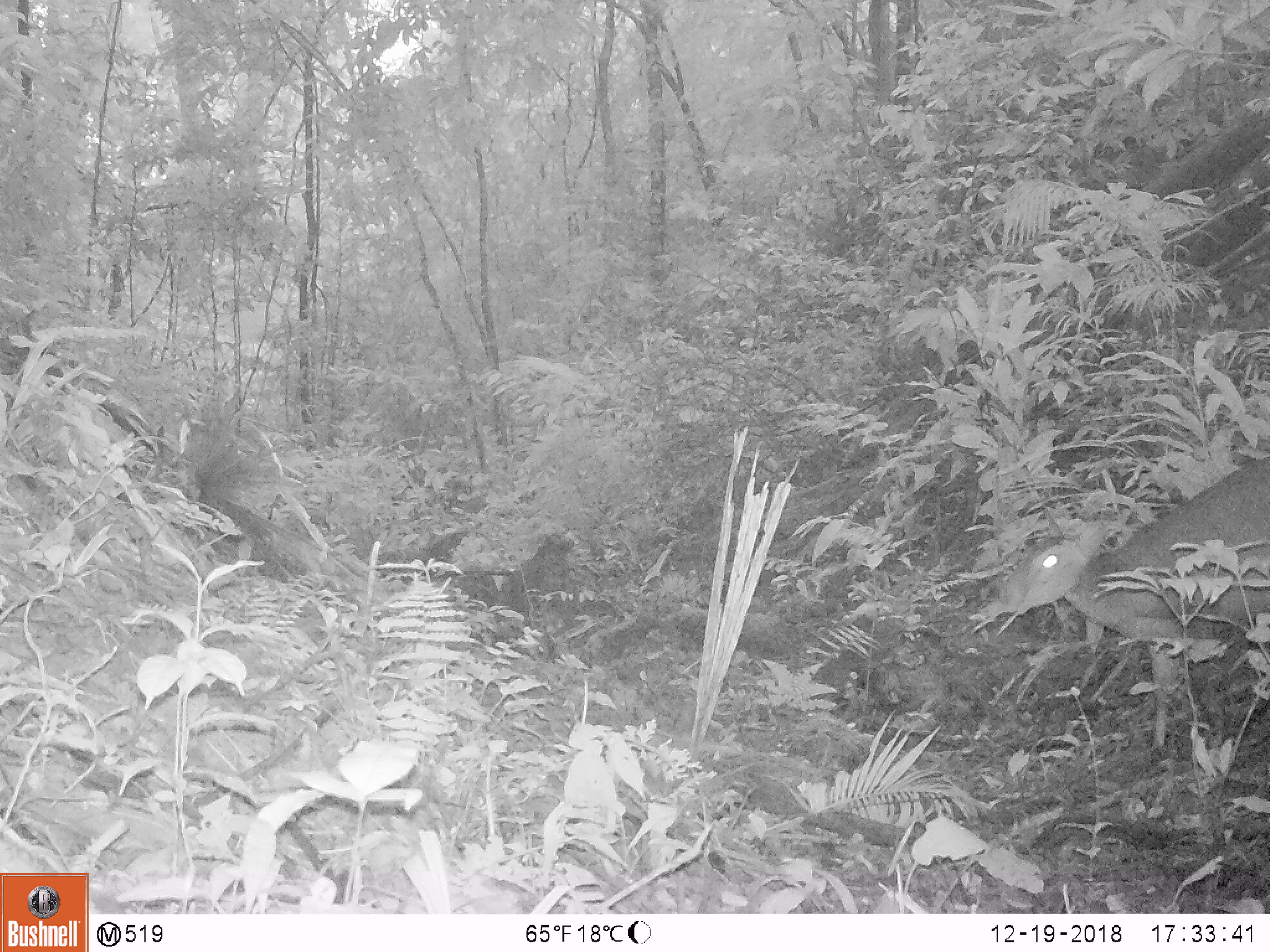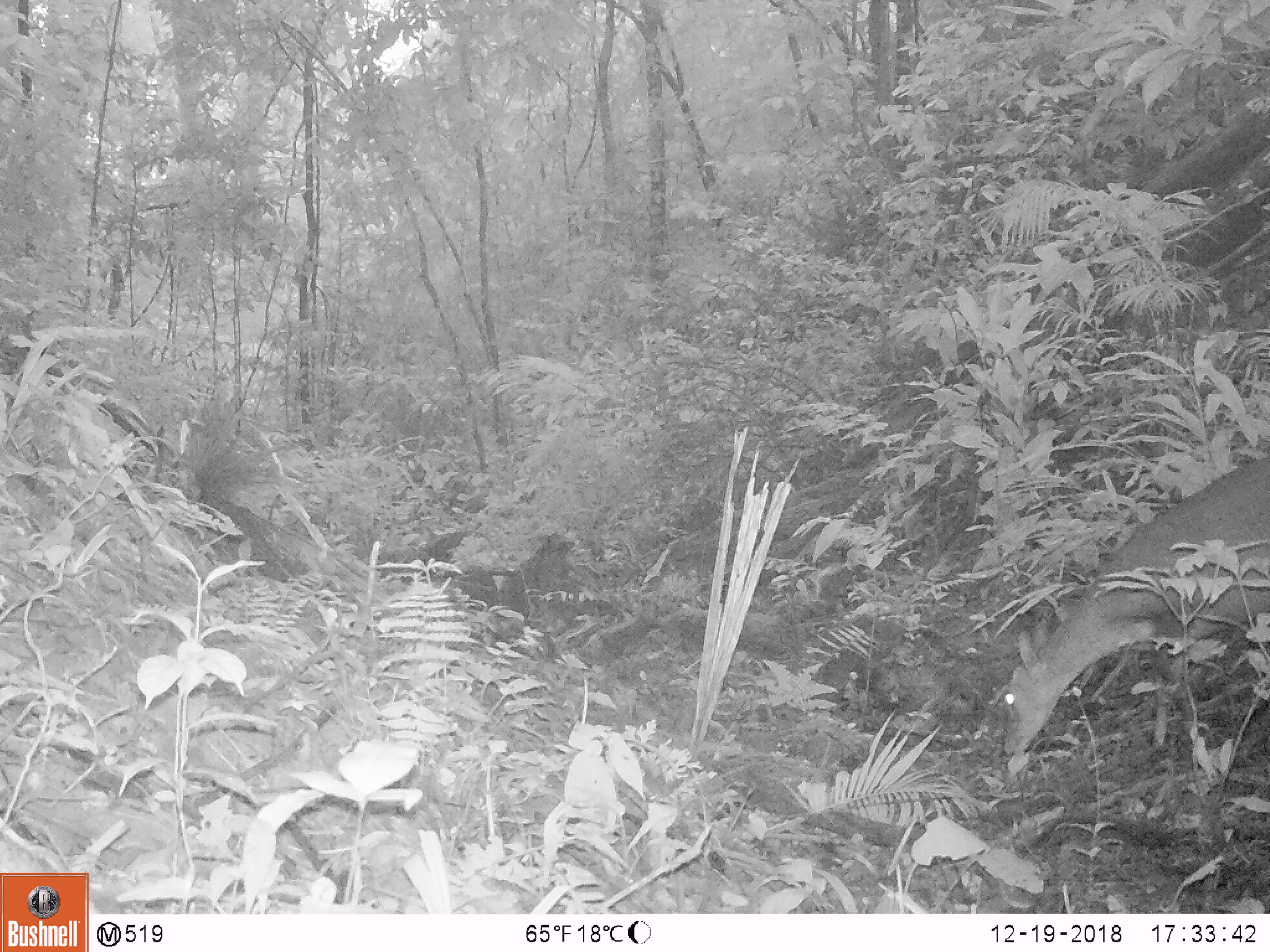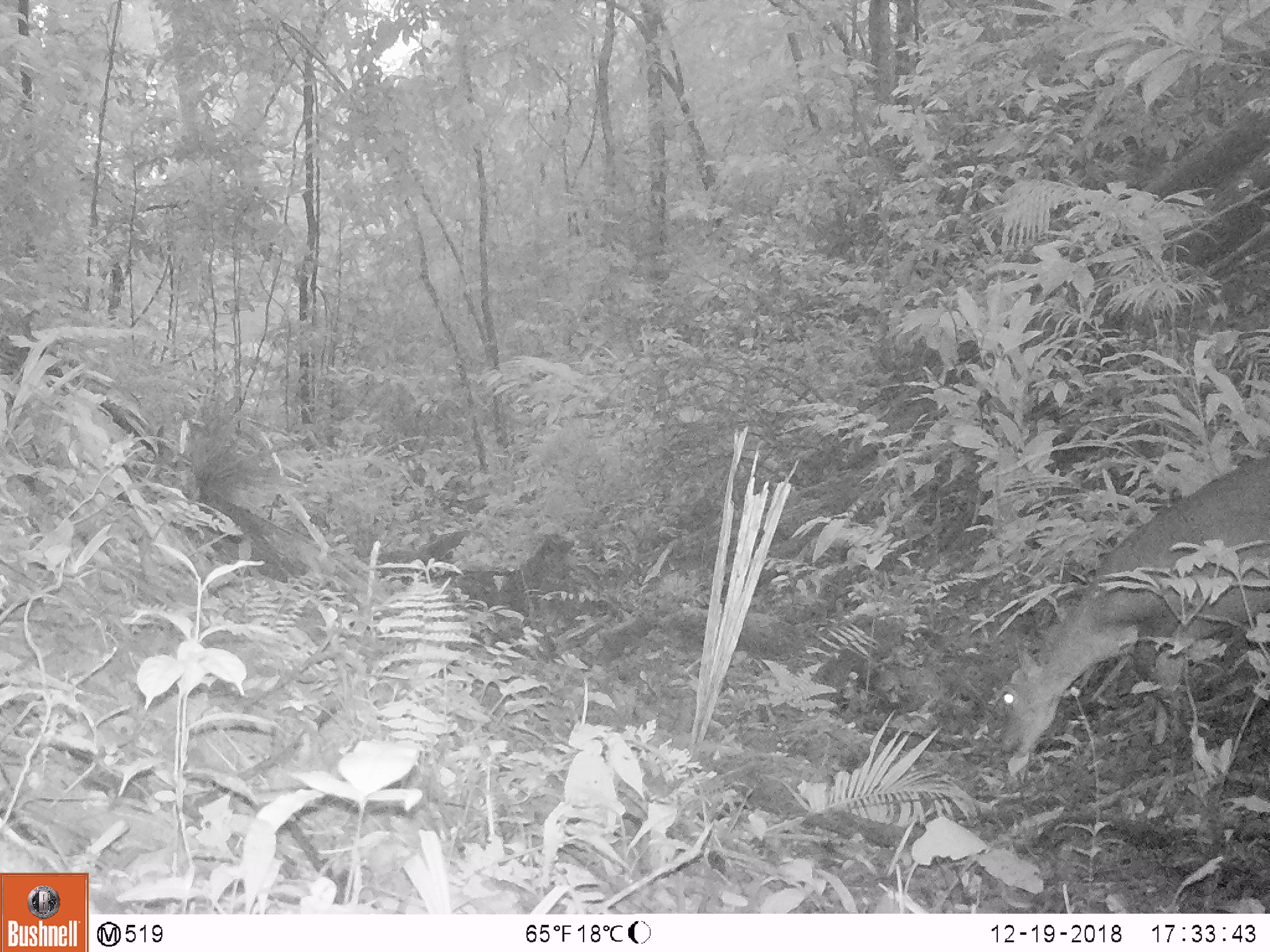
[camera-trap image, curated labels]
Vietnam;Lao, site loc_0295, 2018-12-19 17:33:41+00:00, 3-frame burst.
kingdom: Animalia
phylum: Chordata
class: Mammalia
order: Artiodactyla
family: Cervidae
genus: Muntiacus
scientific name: Muntiacus vuquangensis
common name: large-antlered muntjac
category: large antlered muntjac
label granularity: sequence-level